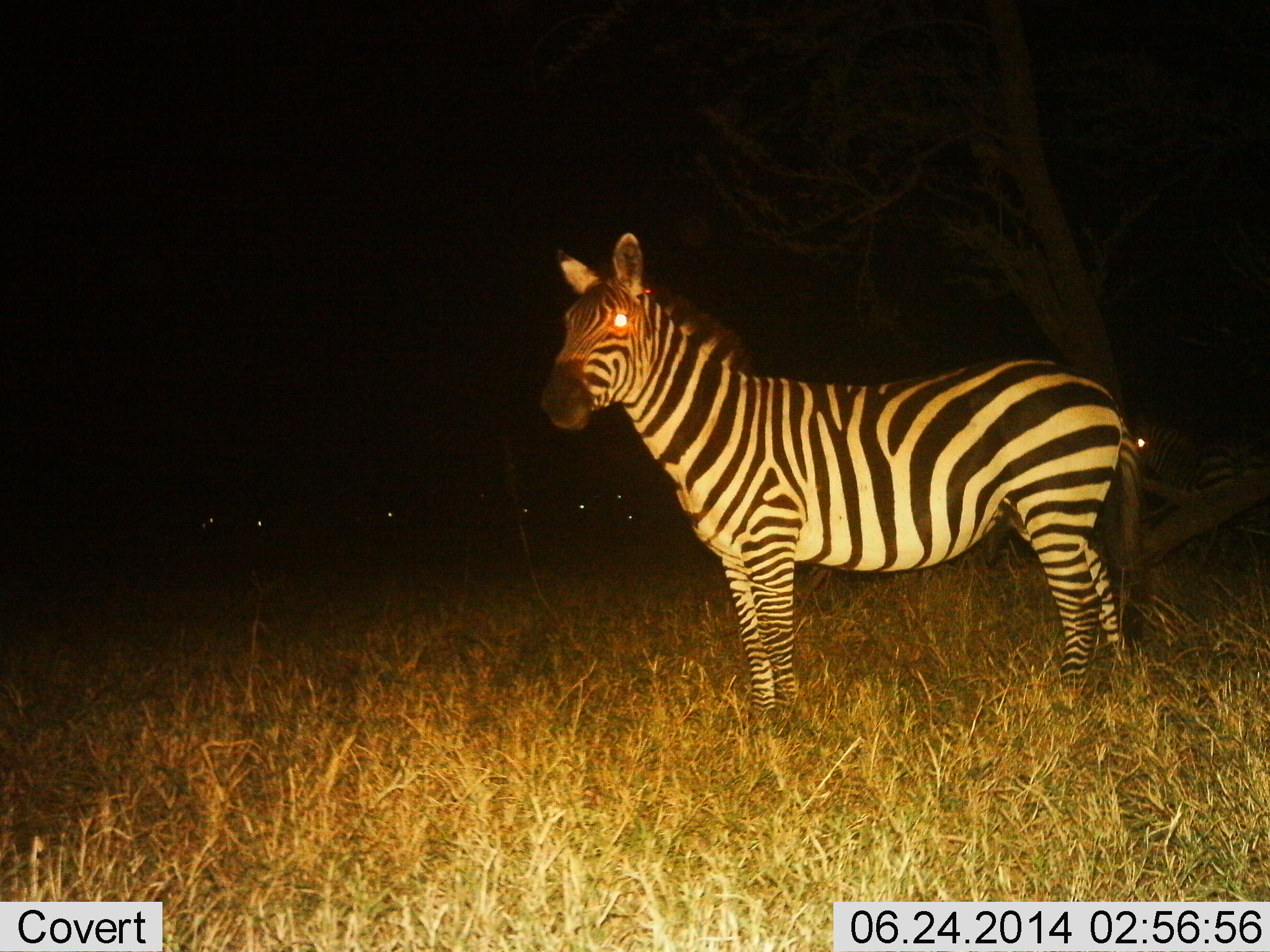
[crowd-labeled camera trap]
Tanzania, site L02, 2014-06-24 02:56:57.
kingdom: Animalia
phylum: Chordata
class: Mammalia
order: Perissodactyla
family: Equidae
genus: Equus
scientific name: Equus quagga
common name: plains zebra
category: zebra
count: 1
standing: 97%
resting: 3%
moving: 6%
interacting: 0%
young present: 3%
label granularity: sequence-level